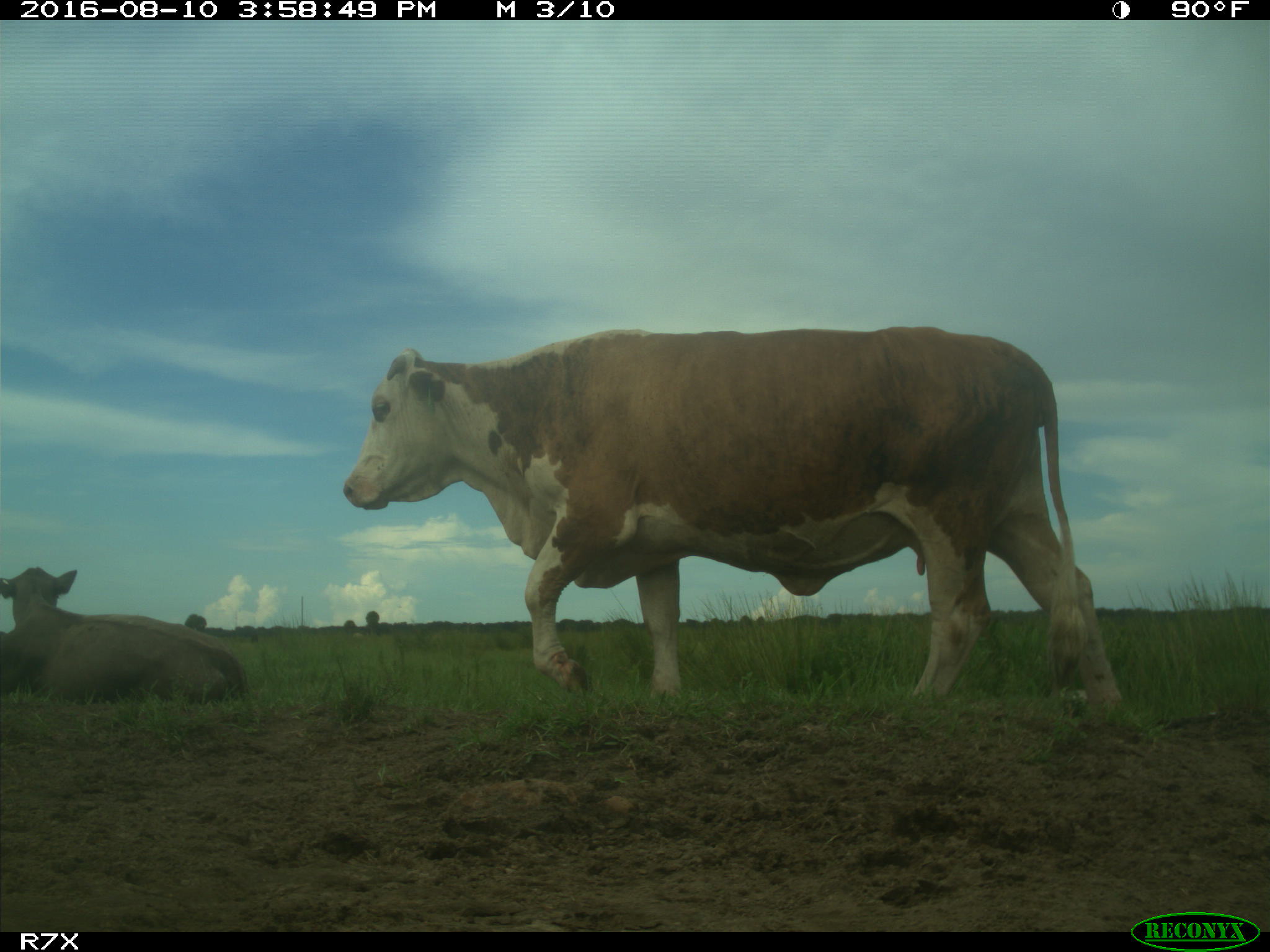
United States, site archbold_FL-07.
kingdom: Animalia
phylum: Chordata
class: Mammalia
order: Artiodactyla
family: Bovidae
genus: Bos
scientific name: Bos taurus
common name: domestic cow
Bos taurus (domestic cow).